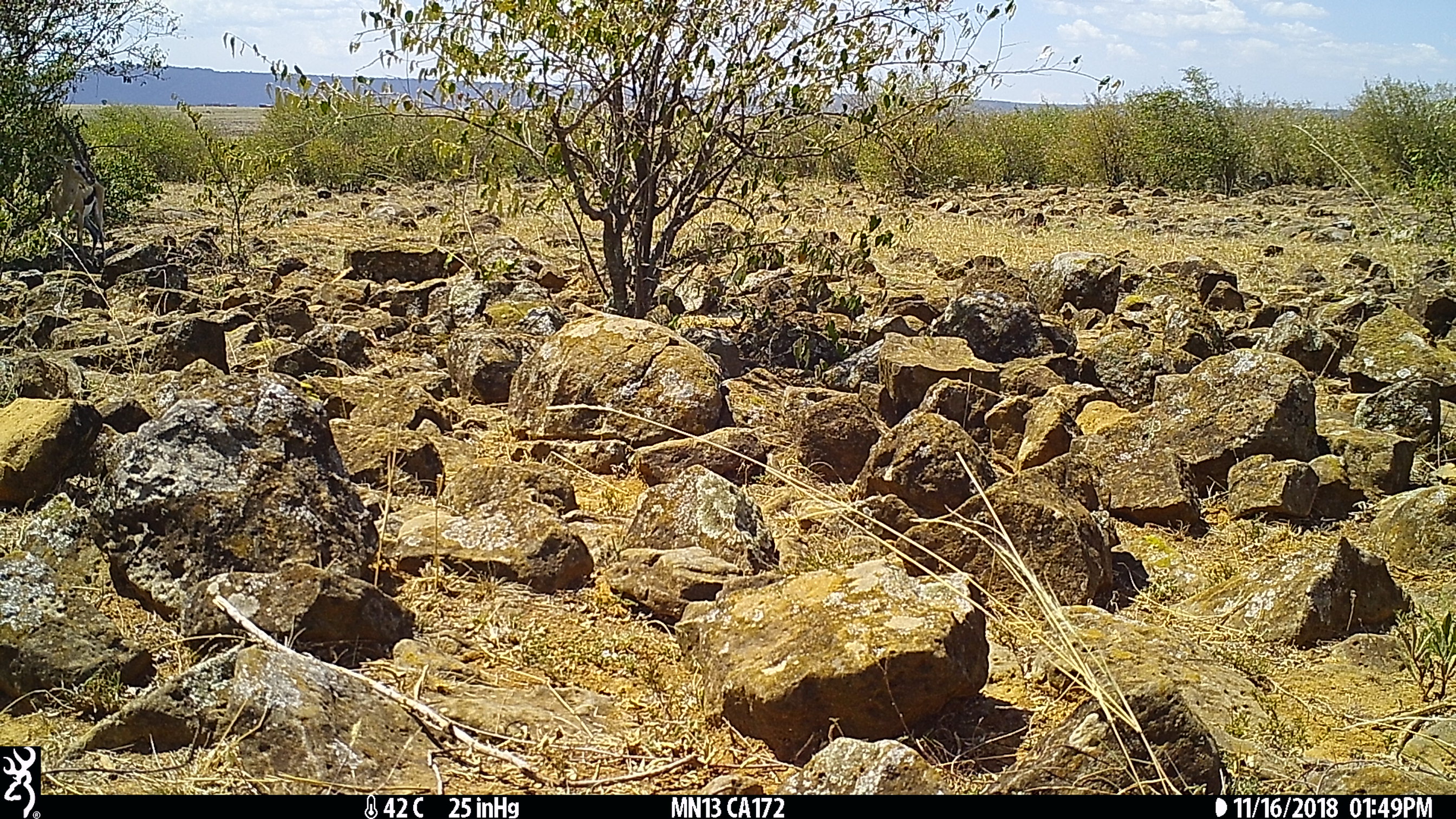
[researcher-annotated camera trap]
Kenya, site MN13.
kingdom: Animalia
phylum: Chordata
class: Mammalia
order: Artiodactyla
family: Bovidae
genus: Eudorcas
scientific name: Eudorcas thomsonii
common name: thomon's gazelle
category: gazelle thomsons